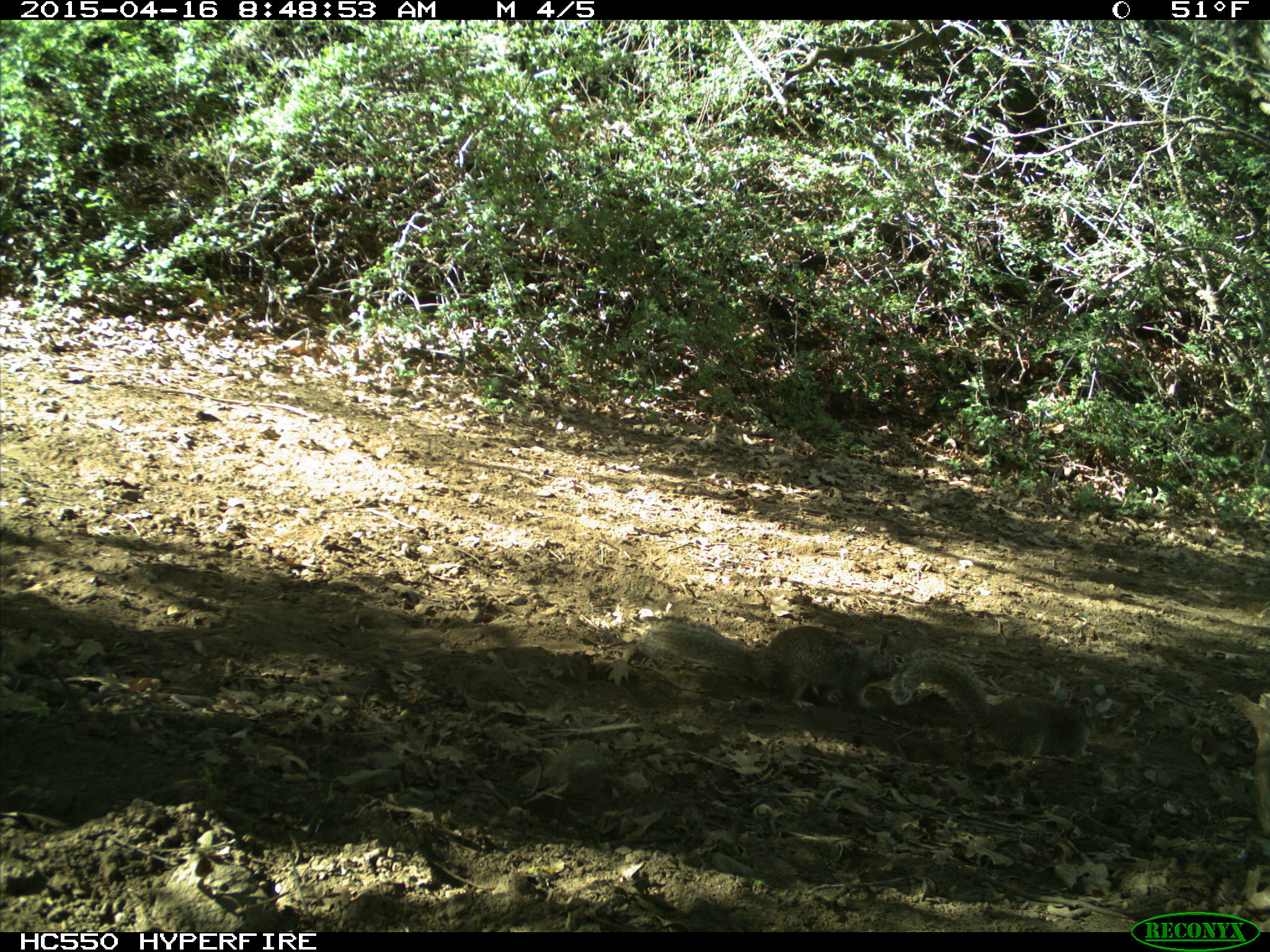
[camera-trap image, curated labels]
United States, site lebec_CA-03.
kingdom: Animalia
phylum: Chordata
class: Mammalia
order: Rodentia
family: Sciuridae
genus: Otospermophilus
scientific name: Otospermophilus beecheyi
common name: california ground squirrel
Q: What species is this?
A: Otospermophilus beecheyi (california ground squirrel).